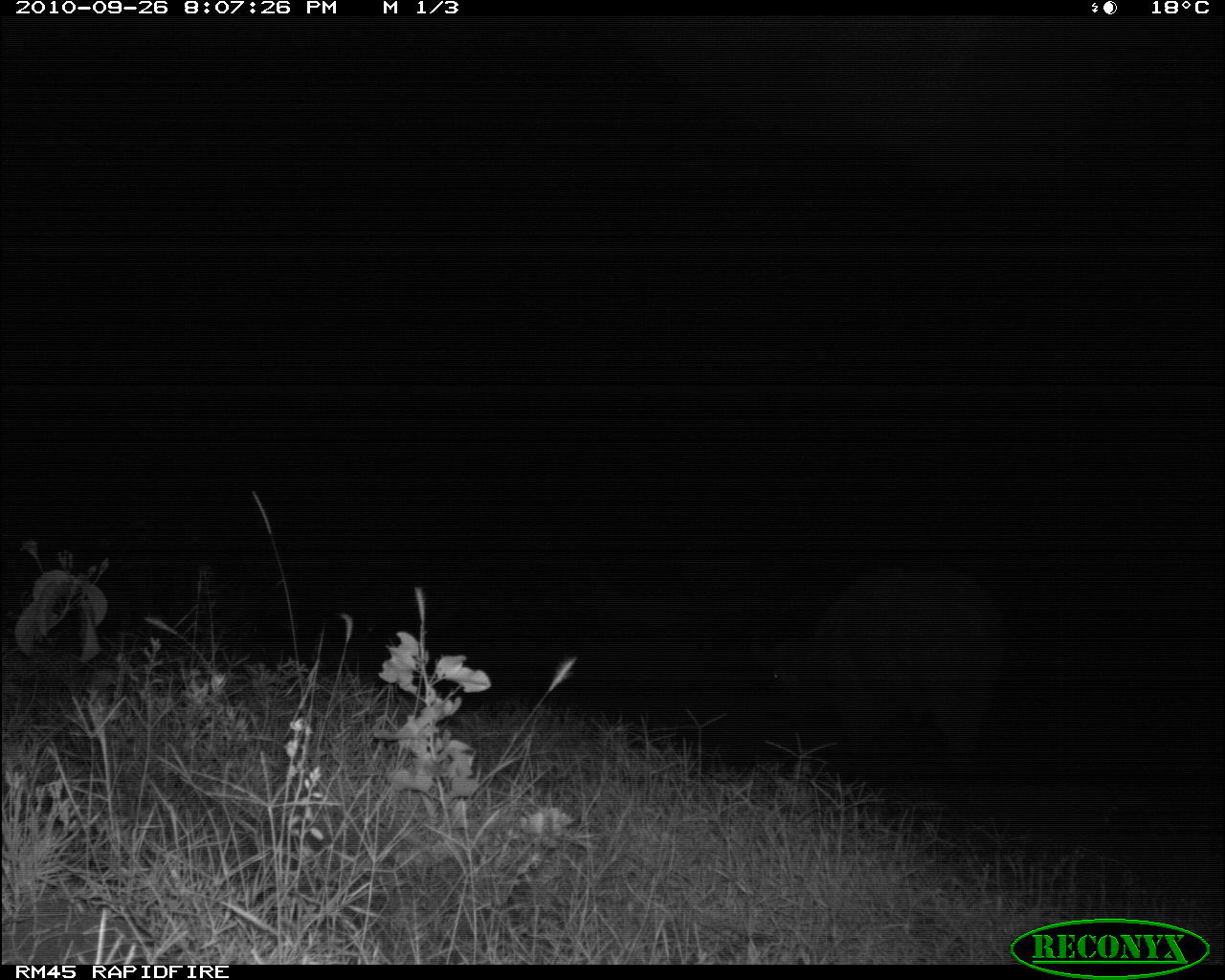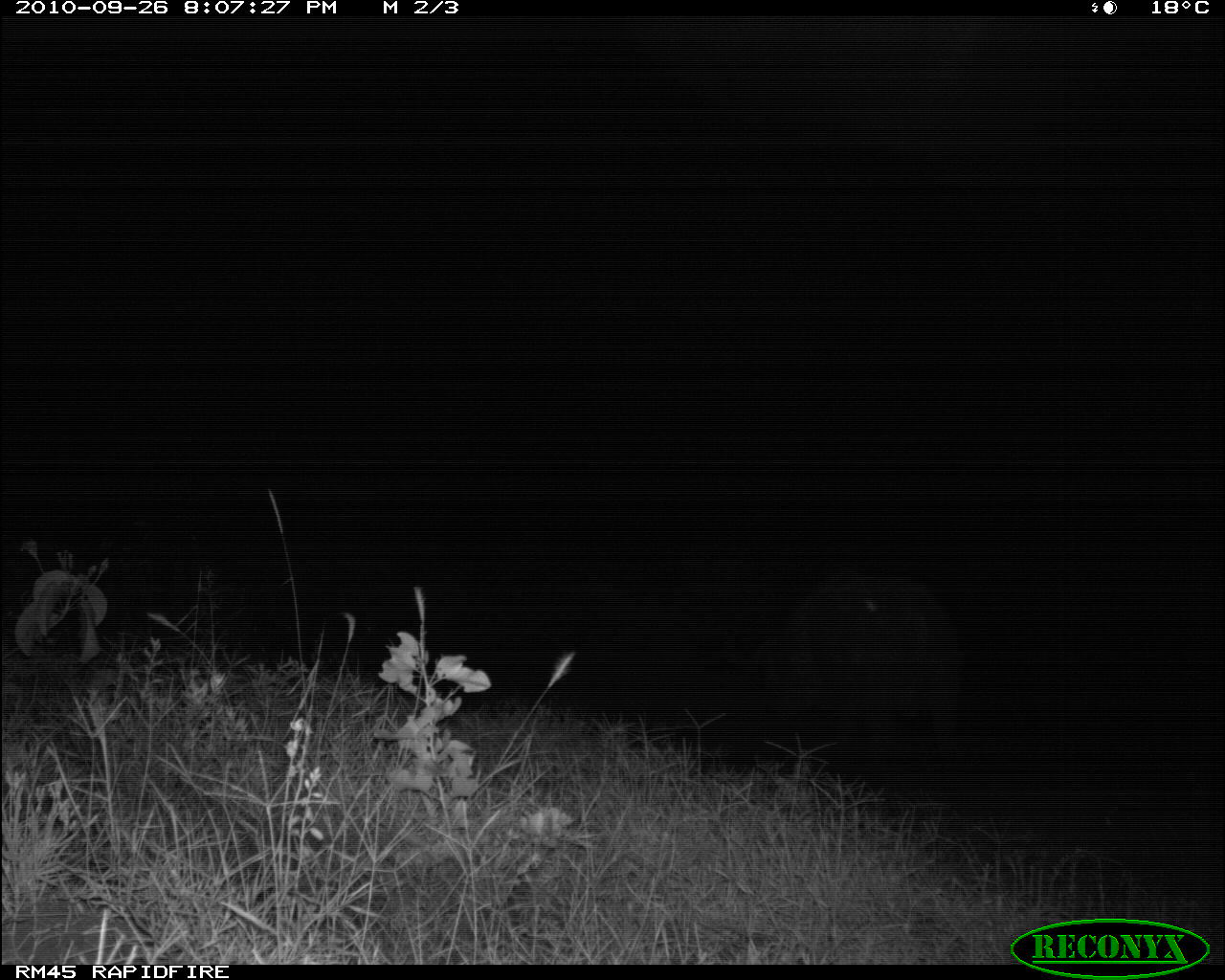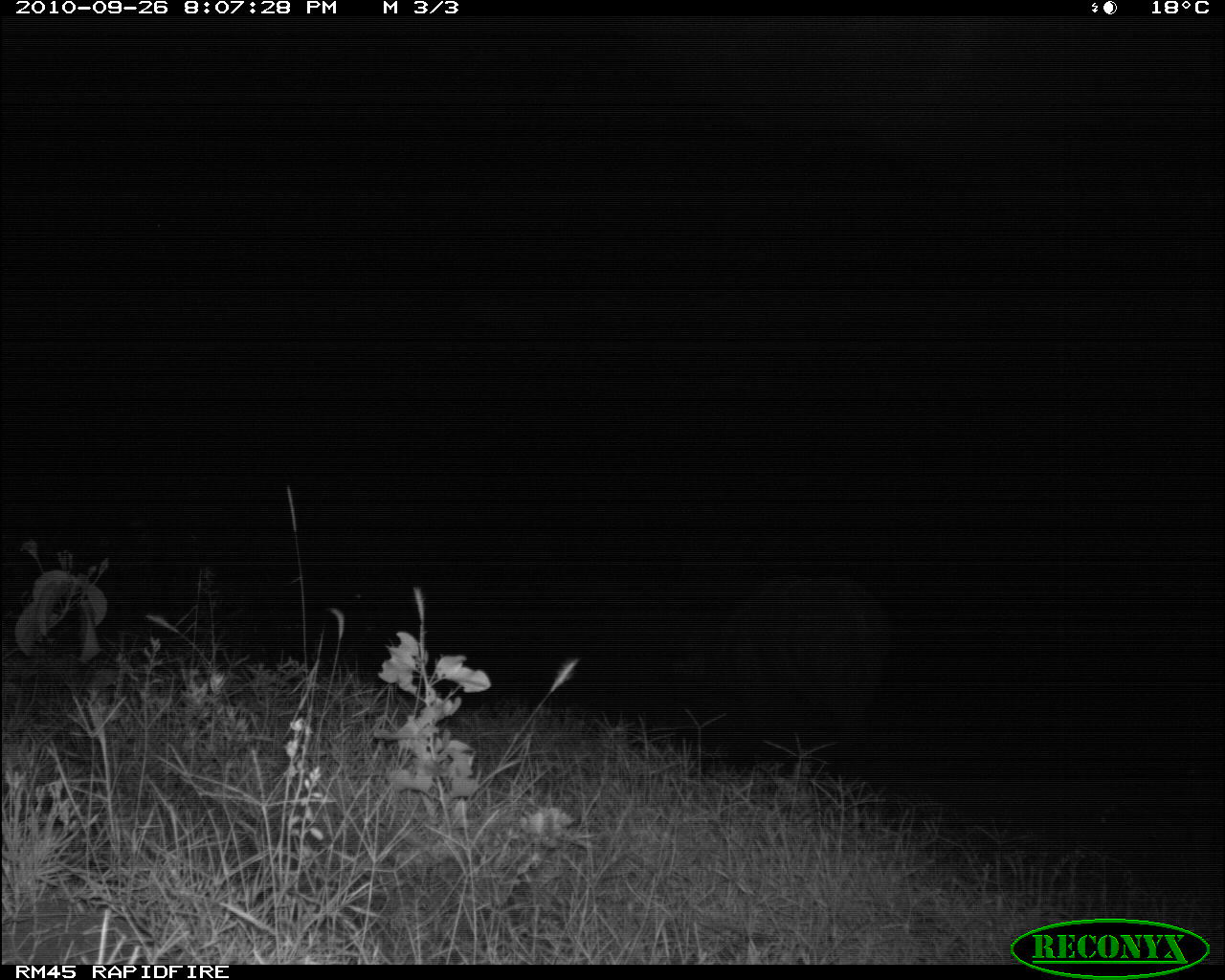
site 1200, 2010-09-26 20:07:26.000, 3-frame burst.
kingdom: Animalia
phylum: Chordata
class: Mammalia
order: Artiodactyla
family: Bovidae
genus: Syncerus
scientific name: Syncerus caffer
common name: african buffalo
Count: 1.